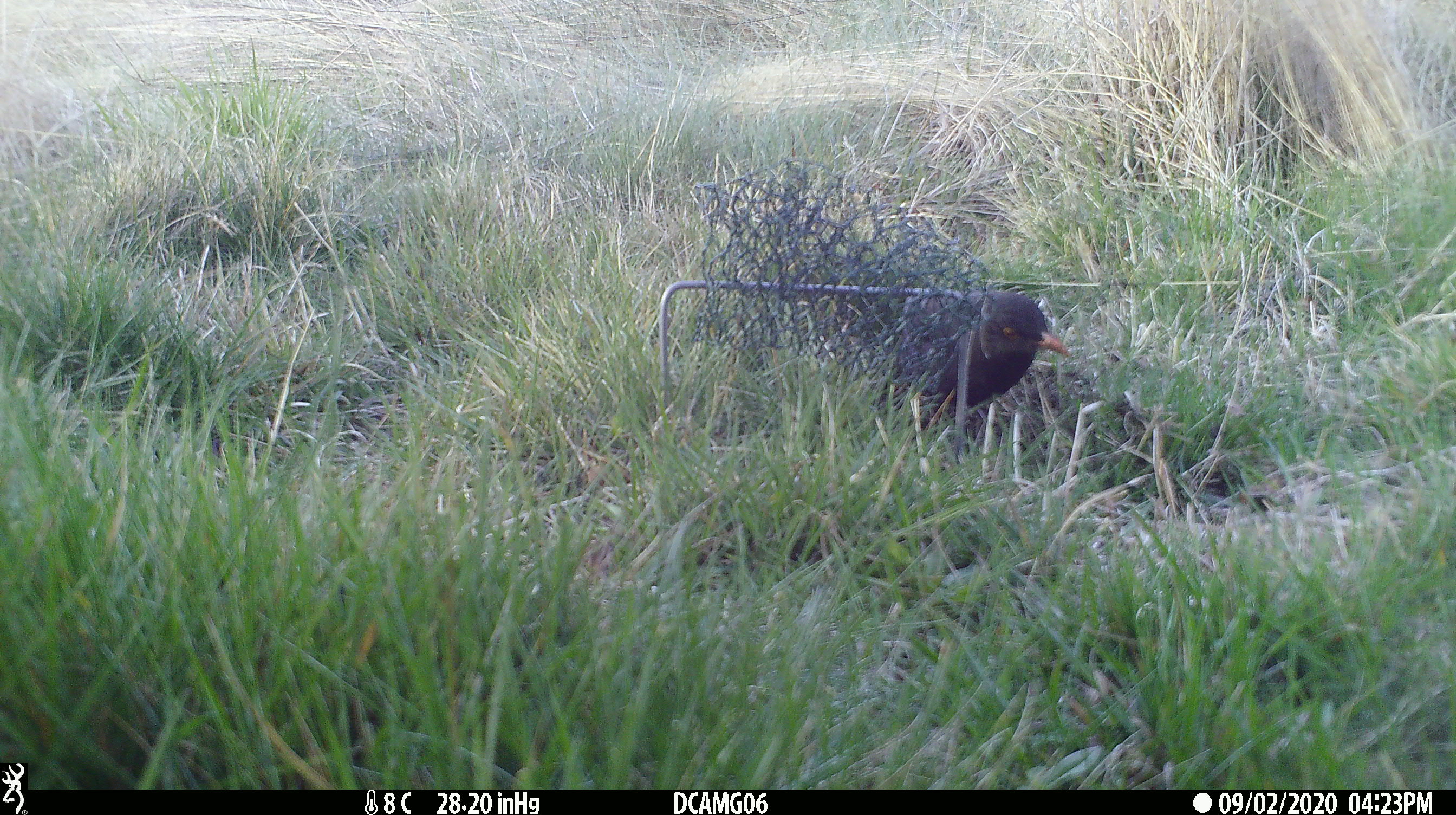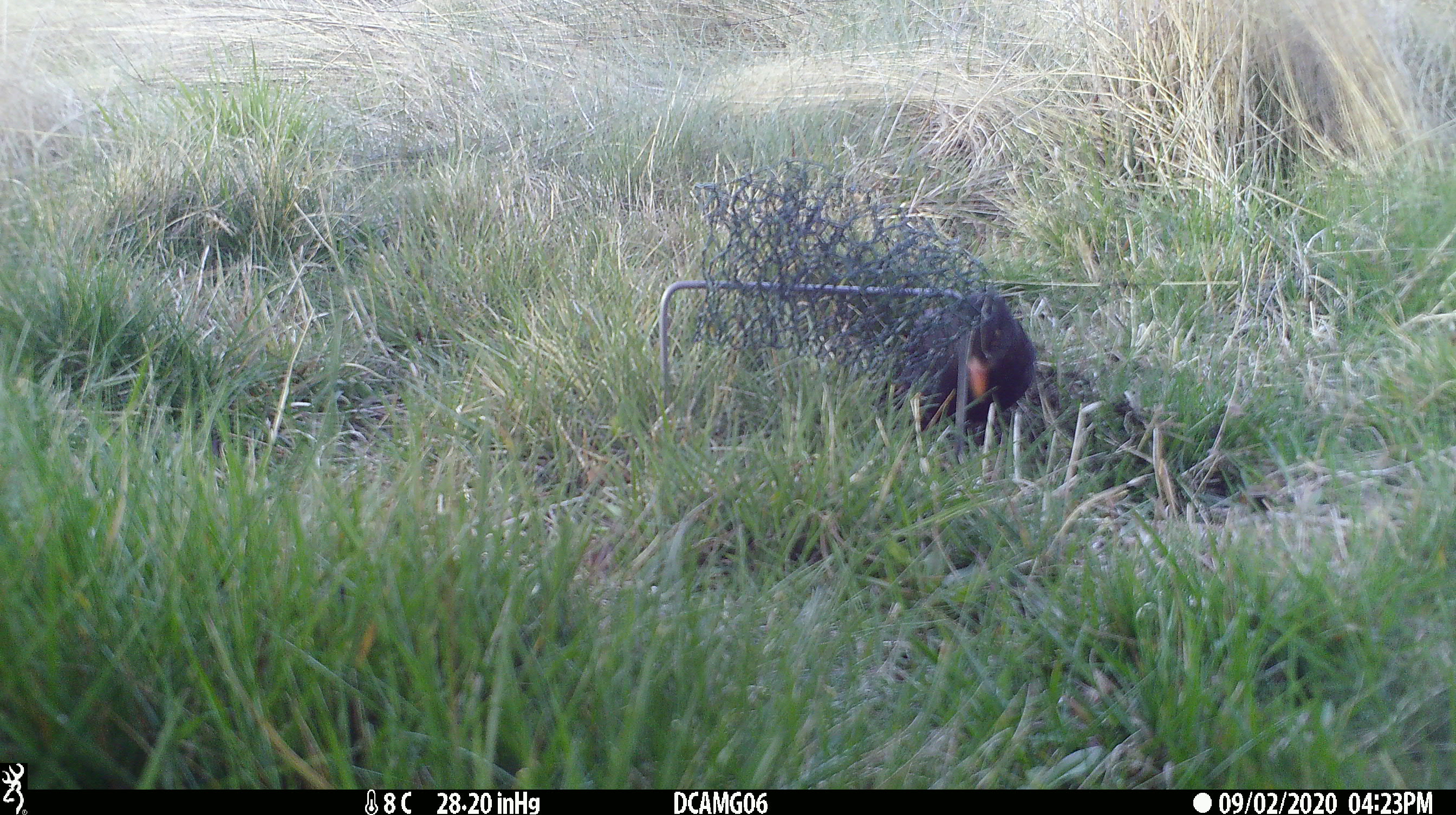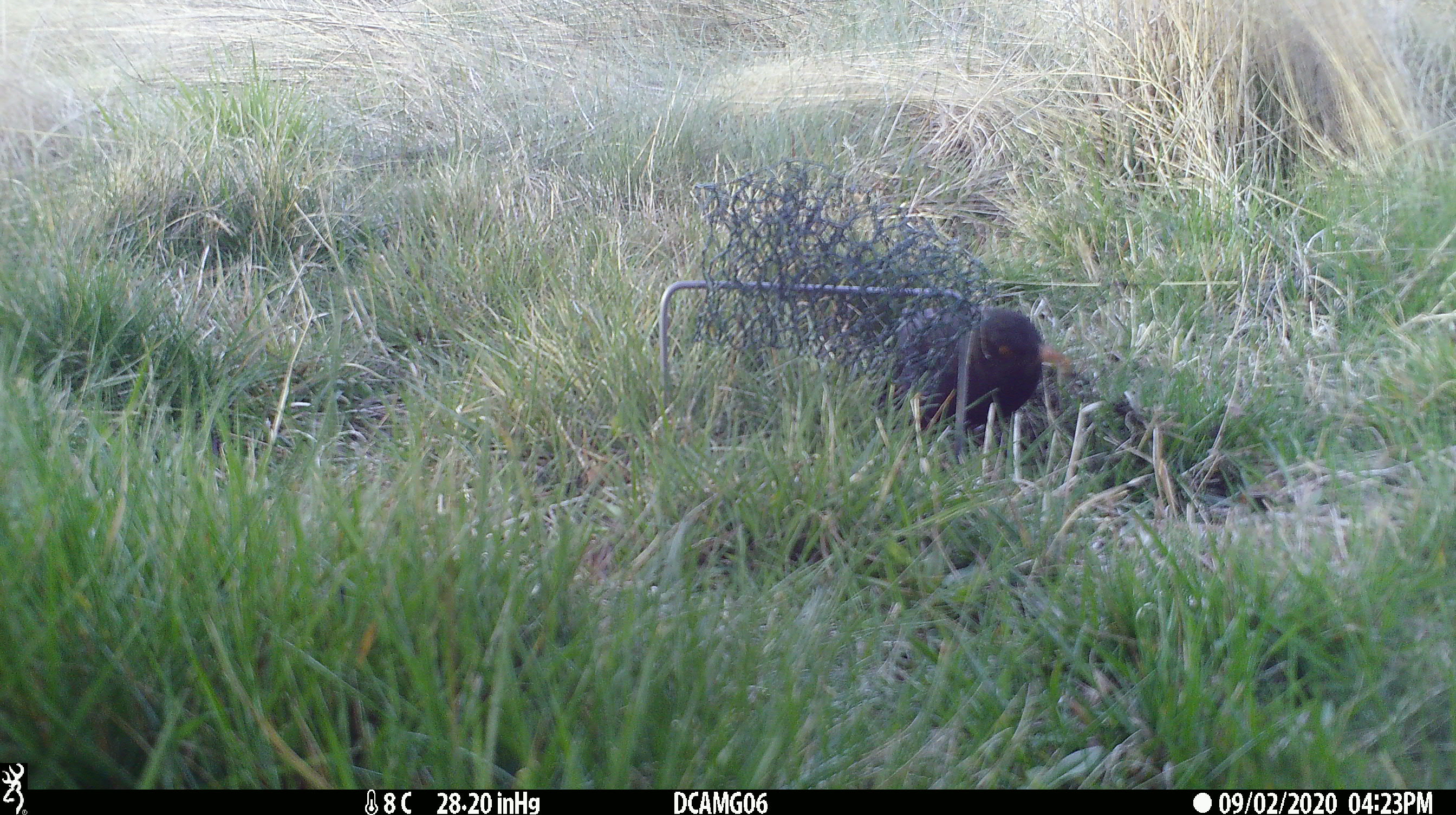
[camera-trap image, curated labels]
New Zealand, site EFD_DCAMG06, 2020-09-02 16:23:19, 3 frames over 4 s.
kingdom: Animalia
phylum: Chordata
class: Aves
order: Passeriformes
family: Turdidae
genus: Turdus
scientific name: Turdus merula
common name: eurasian blackbird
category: blackbird